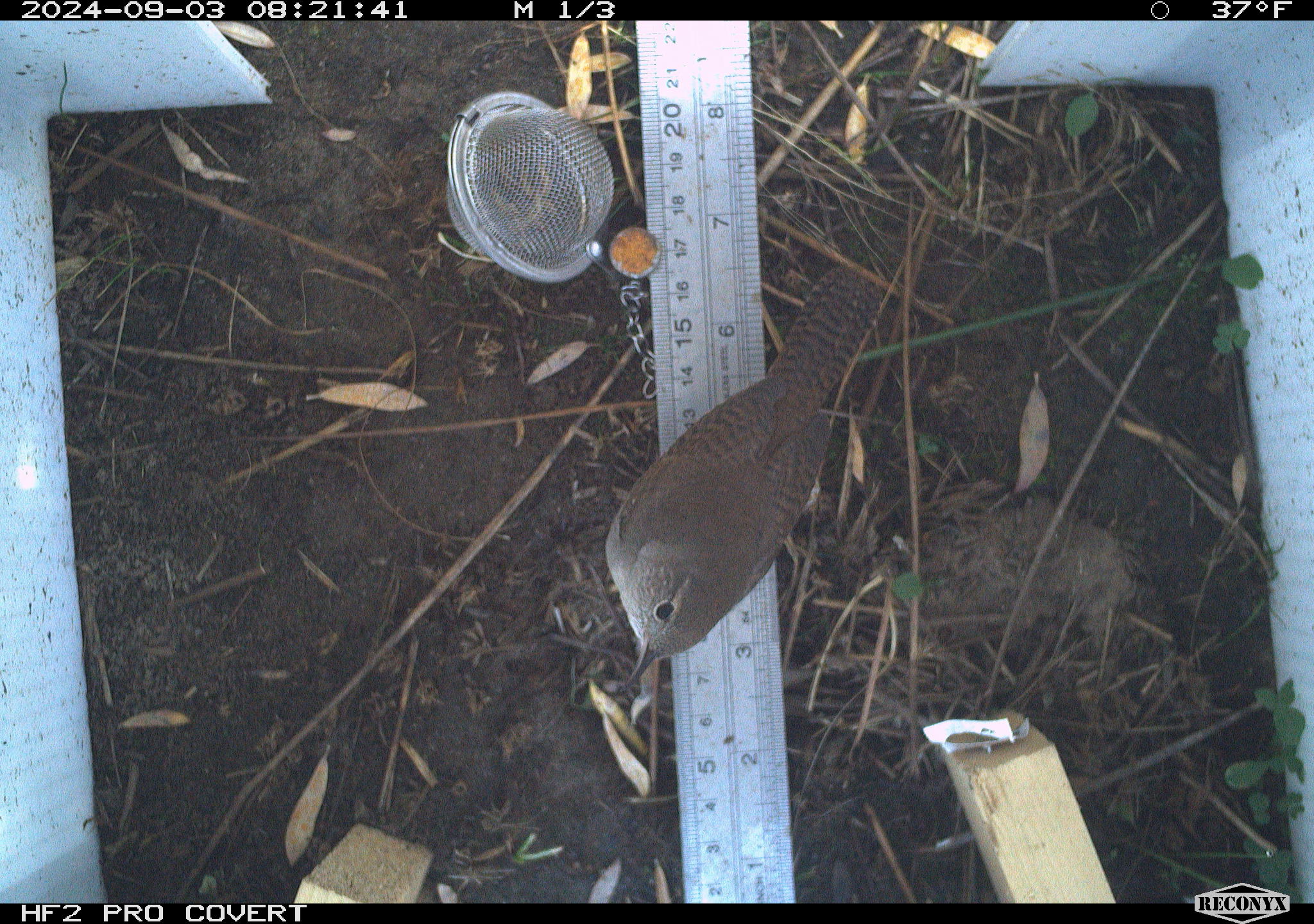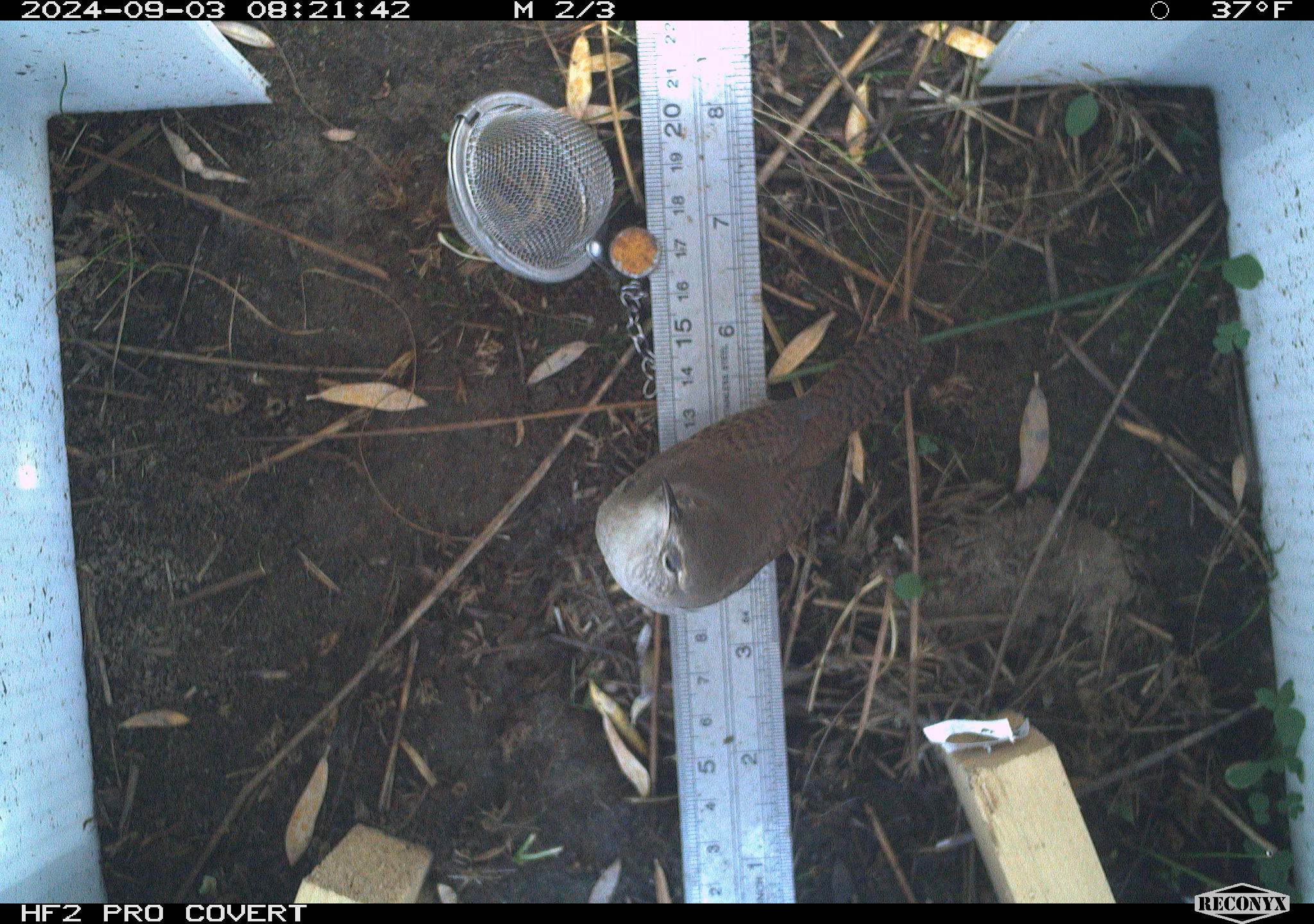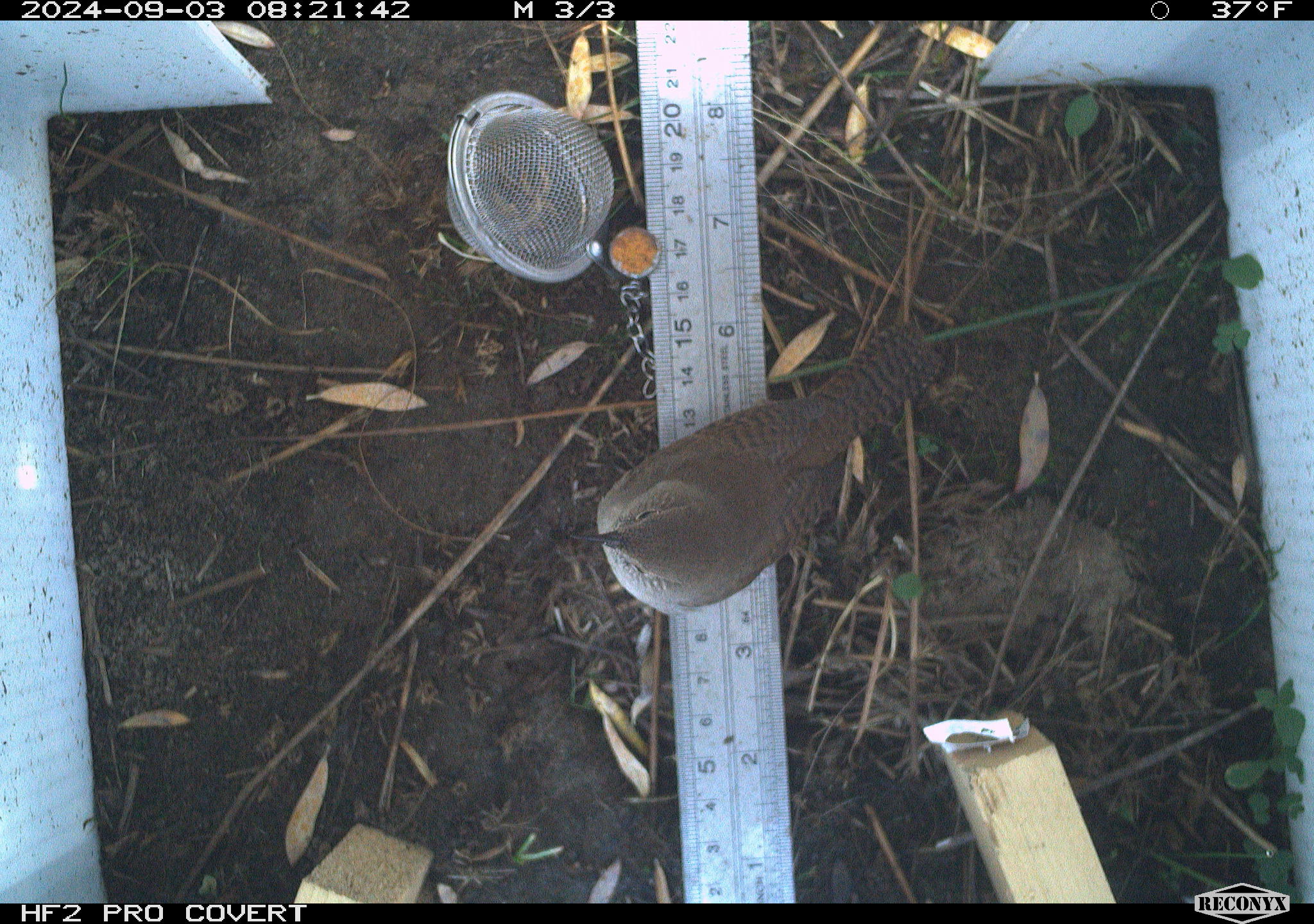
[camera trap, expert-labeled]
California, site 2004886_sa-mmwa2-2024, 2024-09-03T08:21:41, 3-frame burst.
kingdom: Animalia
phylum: Chordata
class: Aves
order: Passeriformes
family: Troglodytidae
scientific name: Troglodytidae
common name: wren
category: troglodytidae family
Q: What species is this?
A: Troglodytidae family (wren) (Troglodytidae).